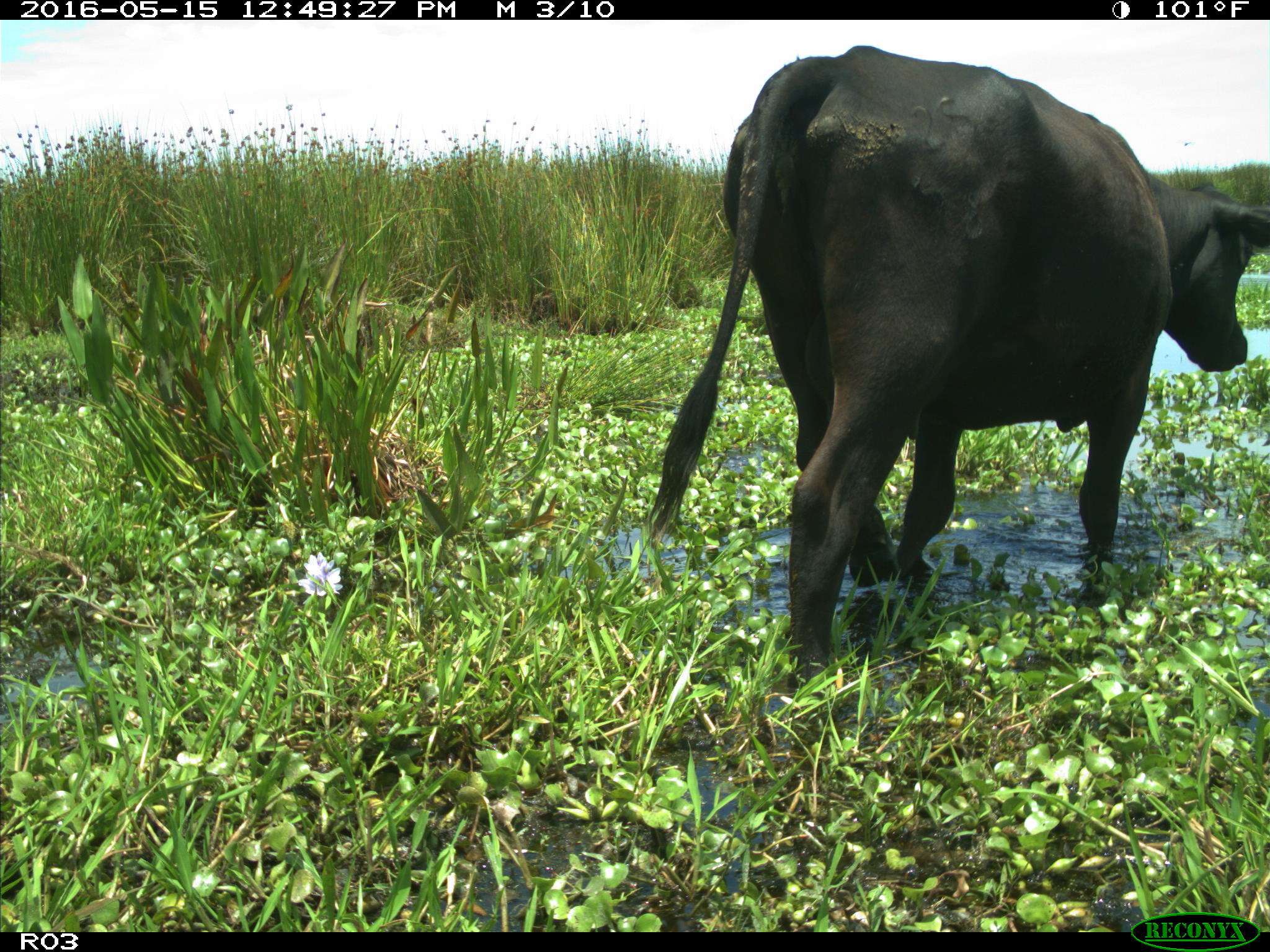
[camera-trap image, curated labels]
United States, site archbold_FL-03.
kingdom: Animalia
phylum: Chordata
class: Mammalia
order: Artiodactyla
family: Bovidae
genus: Bos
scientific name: Bos taurus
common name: domestic cow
Bos taurus (domestic cow).